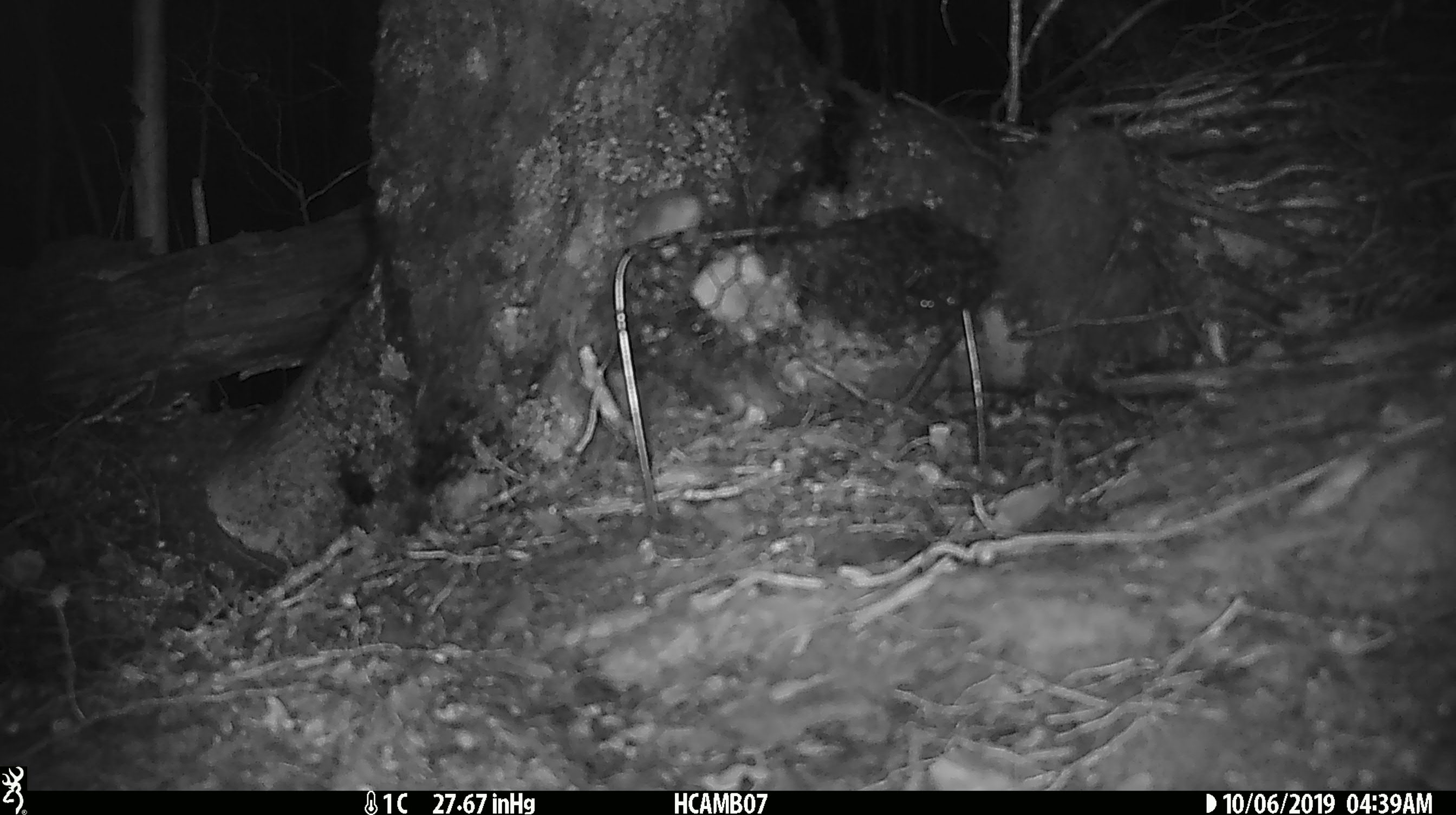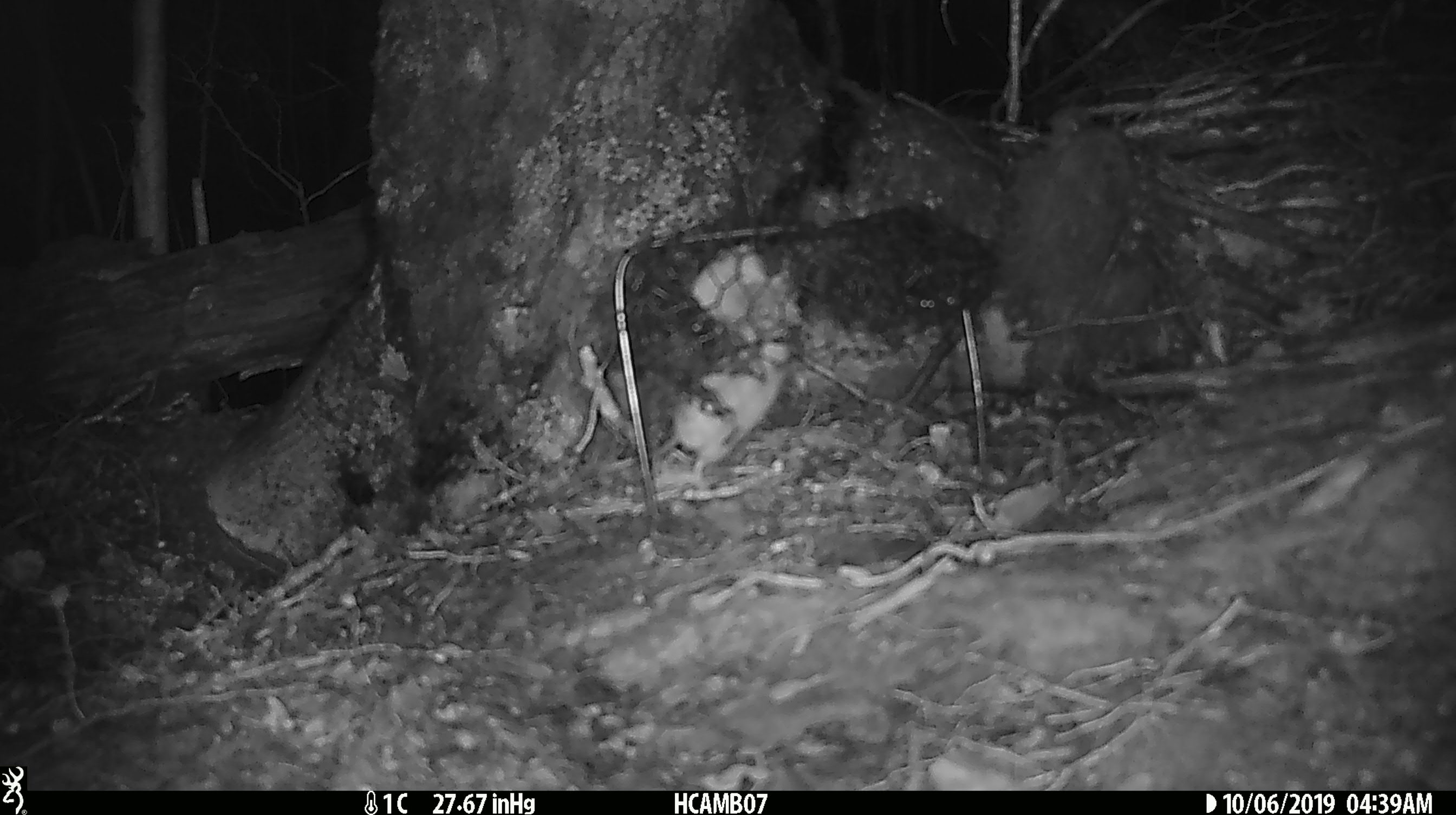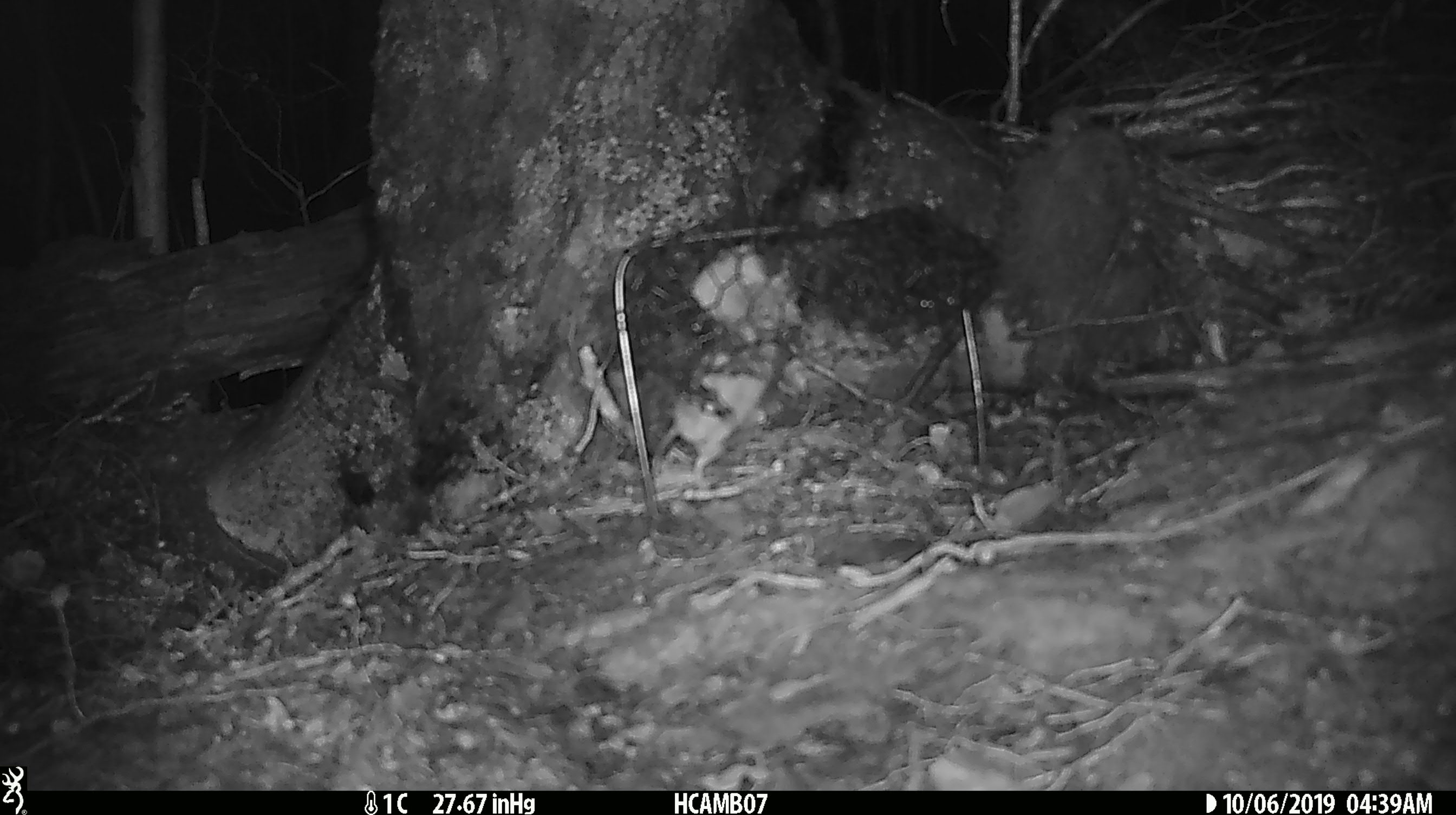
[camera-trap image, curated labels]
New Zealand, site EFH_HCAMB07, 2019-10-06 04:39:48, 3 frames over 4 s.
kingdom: Animalia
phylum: Chordata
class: Mammalia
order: Rodentia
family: Muridae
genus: Mus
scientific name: Mus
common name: mouse